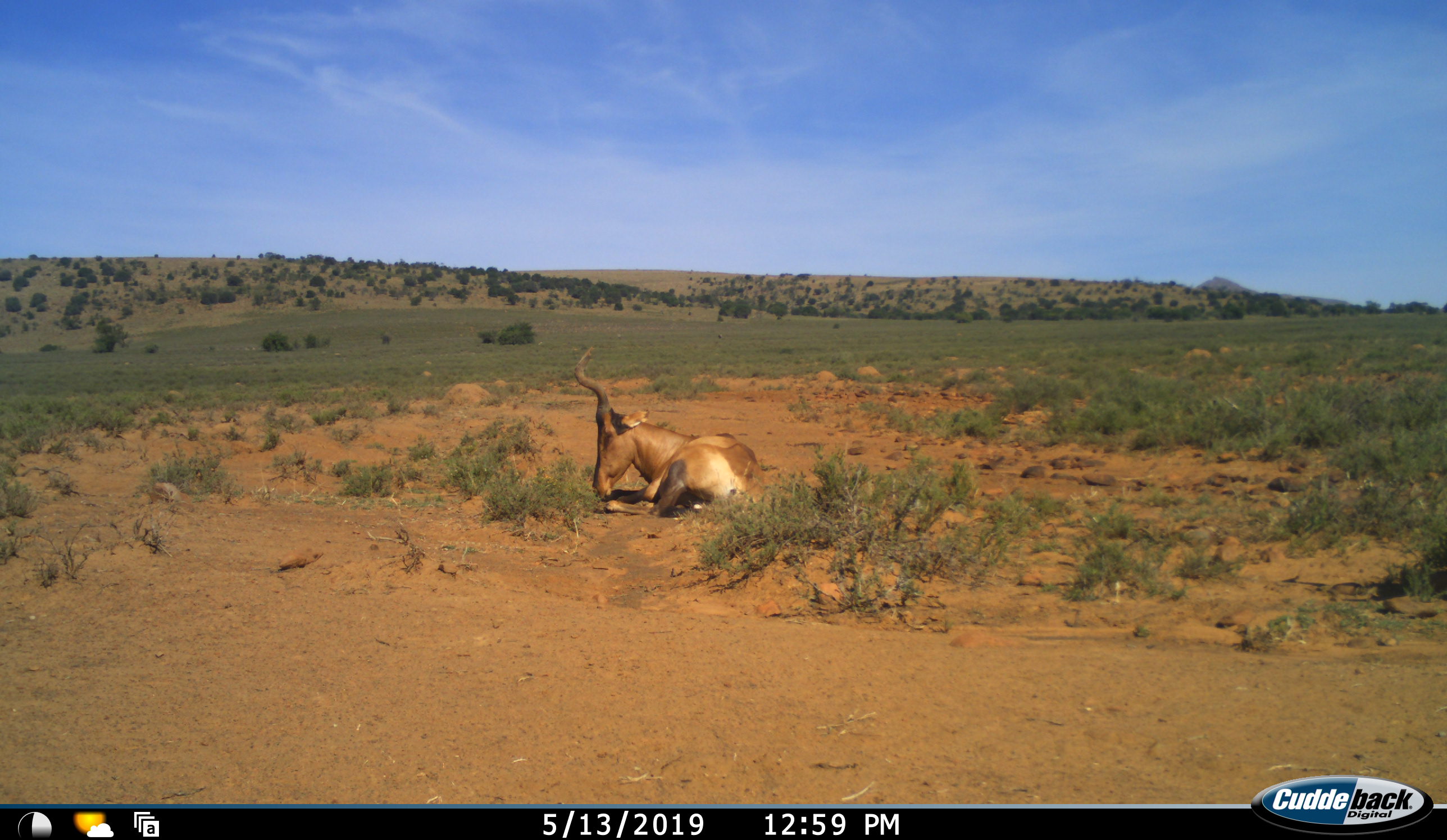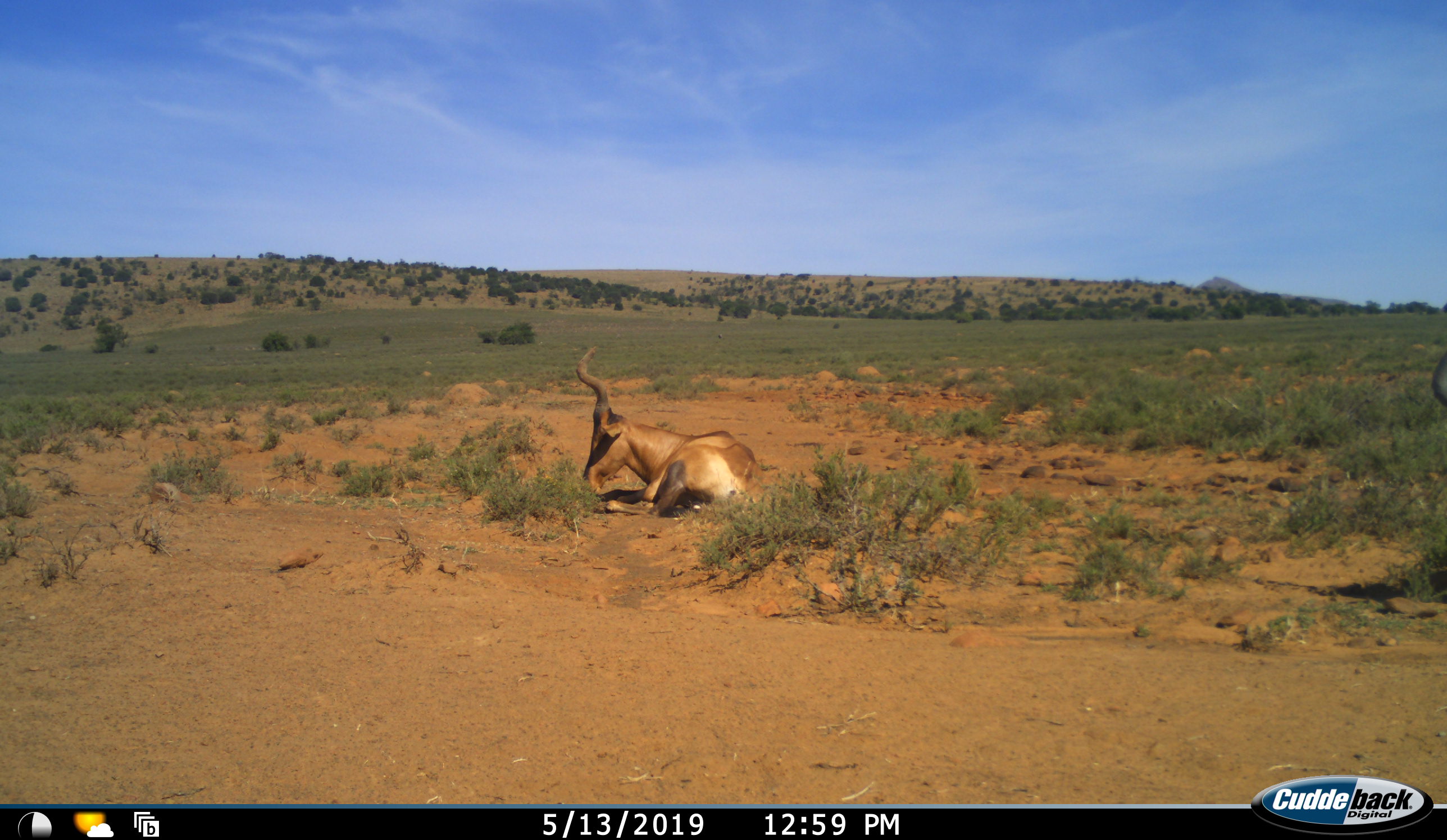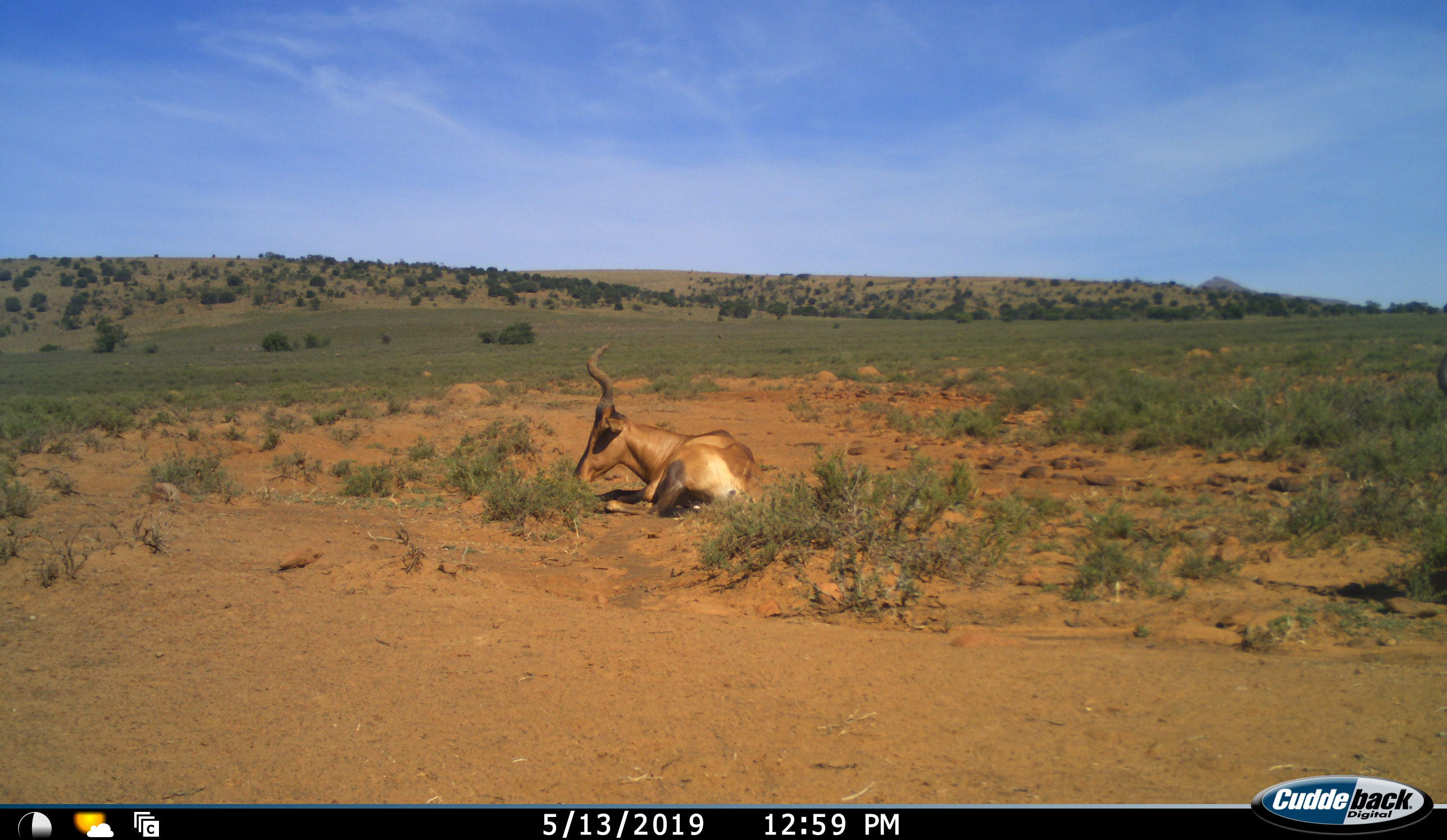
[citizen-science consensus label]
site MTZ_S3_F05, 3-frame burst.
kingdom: Animalia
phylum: Chordata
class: Mammalia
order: Artiodactyla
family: Bovidae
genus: Alcelaphus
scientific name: Alcelaphus buselaphus caama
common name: red hartebeest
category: hartebeestred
Hartebeestred (red hartebeest) (Alcelaphus buselaphus caama), count 2. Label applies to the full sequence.